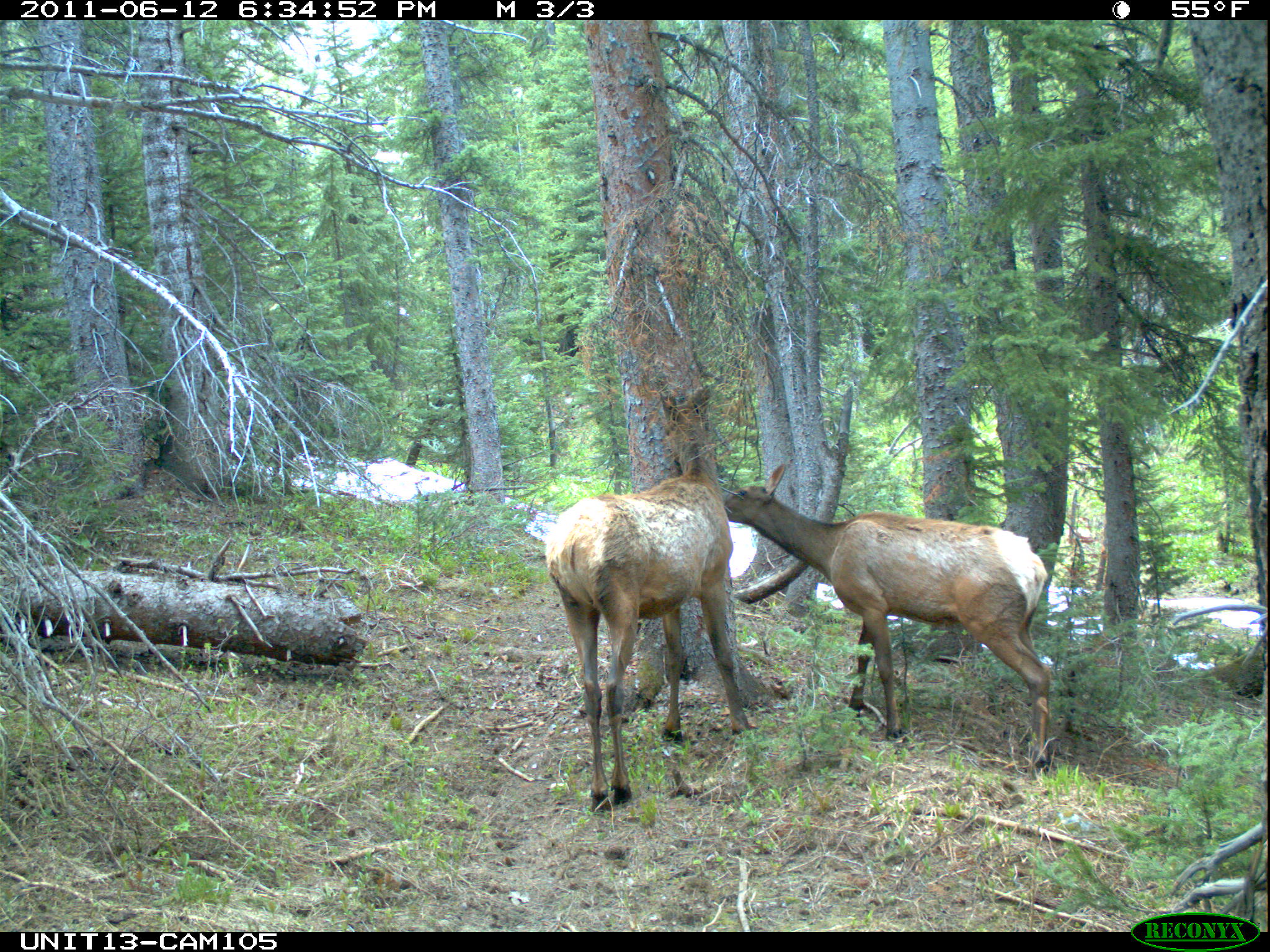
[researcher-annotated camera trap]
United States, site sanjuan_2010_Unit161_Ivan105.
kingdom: Animalia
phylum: Chordata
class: Mammalia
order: Artiodactyla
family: Cervidae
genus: Cervus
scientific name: Cervus elaphus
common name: red deer